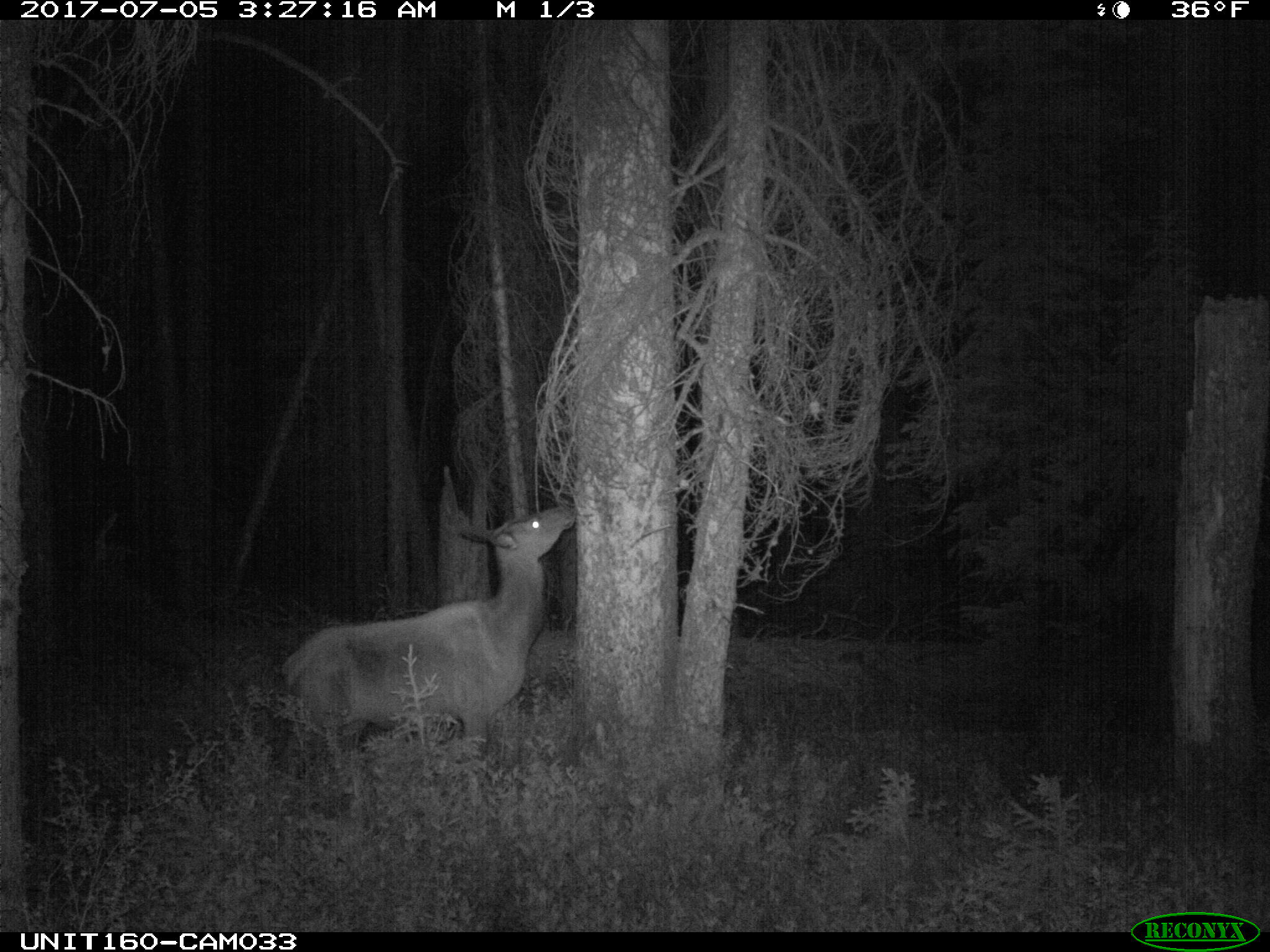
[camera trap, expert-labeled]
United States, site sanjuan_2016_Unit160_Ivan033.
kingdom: Animalia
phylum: Chordata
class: Mammalia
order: Artiodactyla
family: Cervidae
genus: Cervus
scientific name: Cervus elaphus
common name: red deer